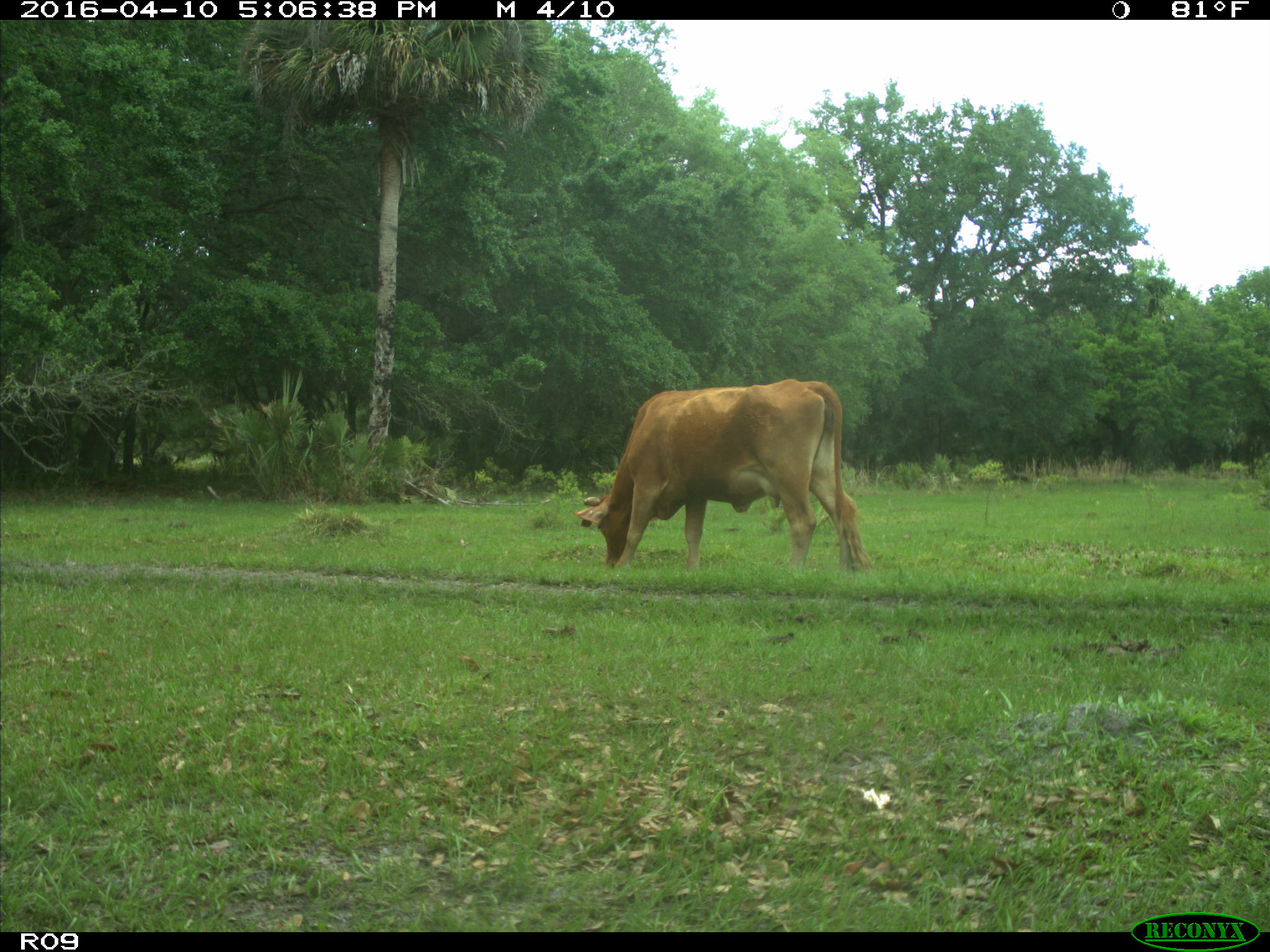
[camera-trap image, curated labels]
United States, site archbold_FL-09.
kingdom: Animalia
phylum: Chordata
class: Mammalia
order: Artiodactyla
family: Bovidae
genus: Bos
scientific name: Bos taurus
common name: domestic cow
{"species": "Bos taurus (domestic cow)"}